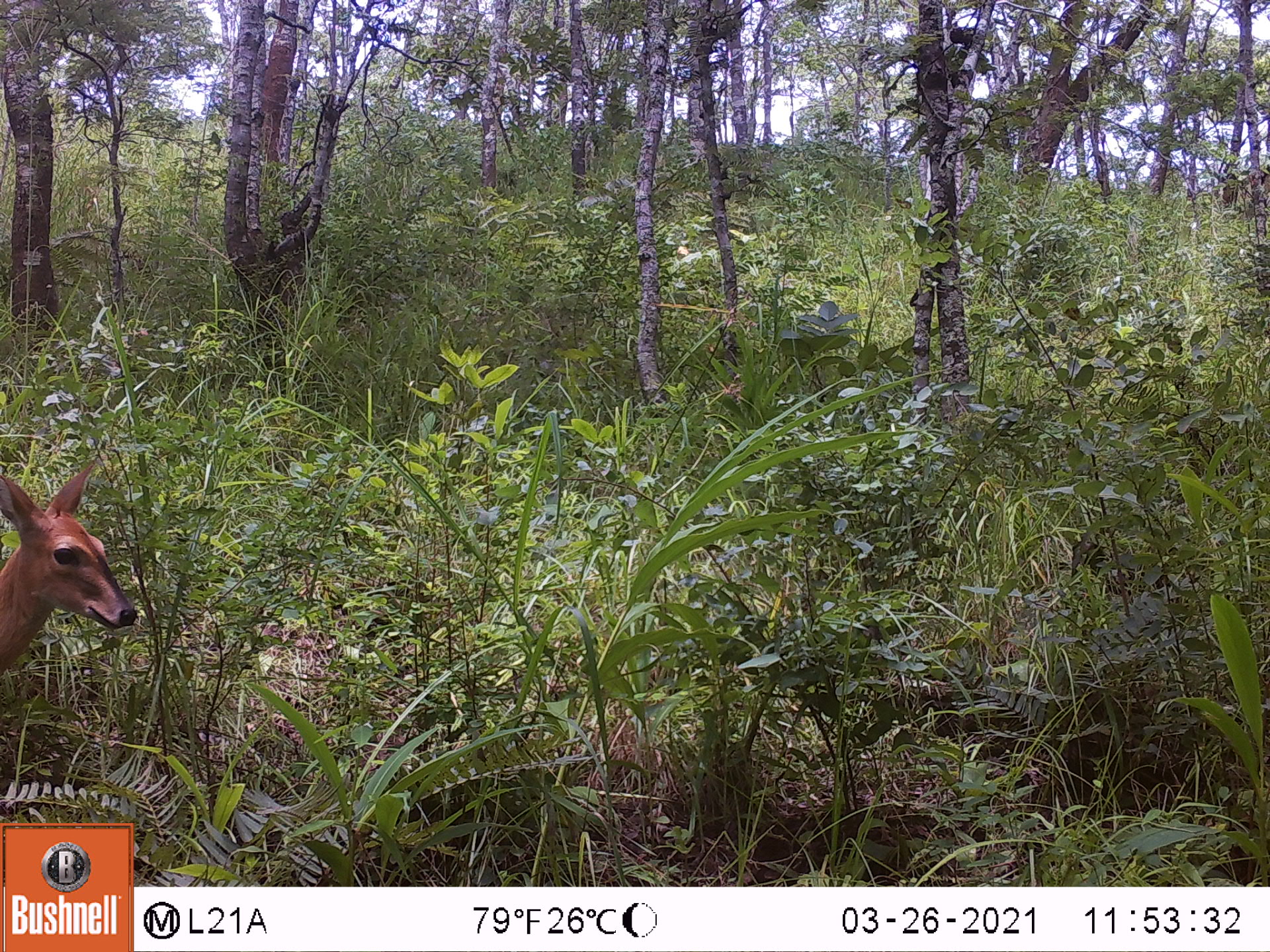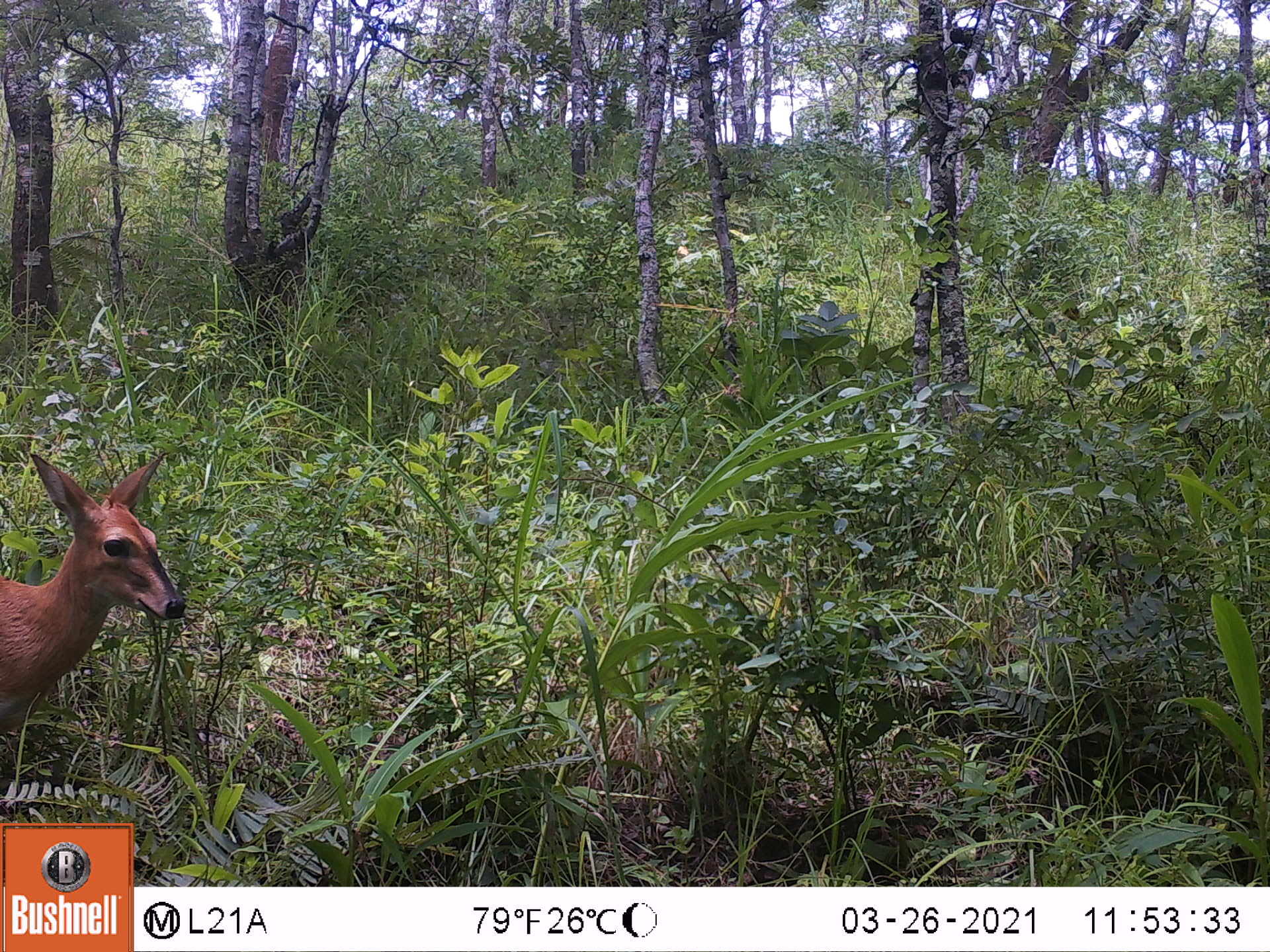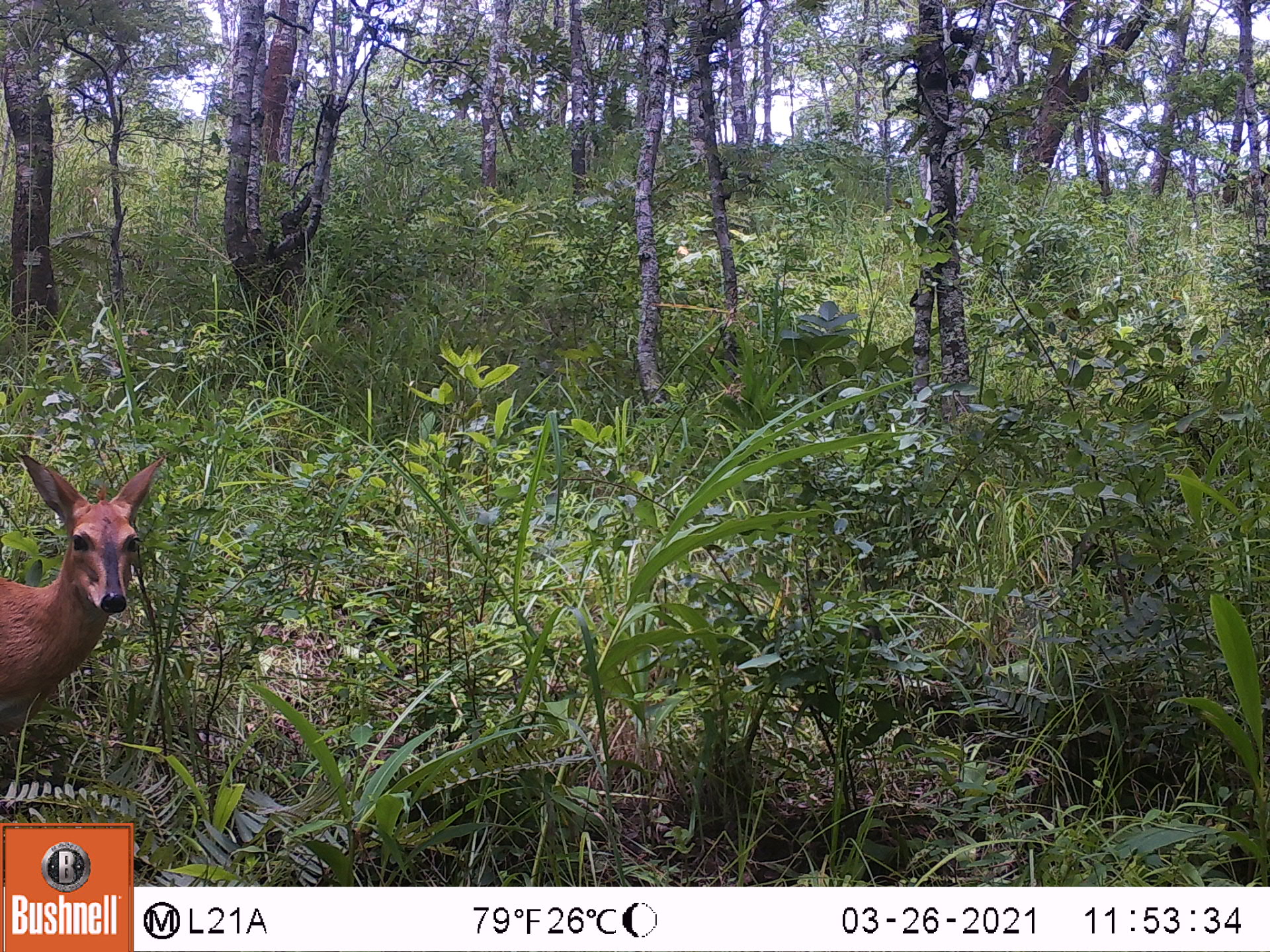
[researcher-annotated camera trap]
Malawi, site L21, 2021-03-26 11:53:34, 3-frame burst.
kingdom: Animalia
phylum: Chordata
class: Mammalia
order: Artiodactyla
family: Bovidae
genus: Sylvicapra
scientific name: Sylvicapra grimmia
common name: common duiker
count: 1